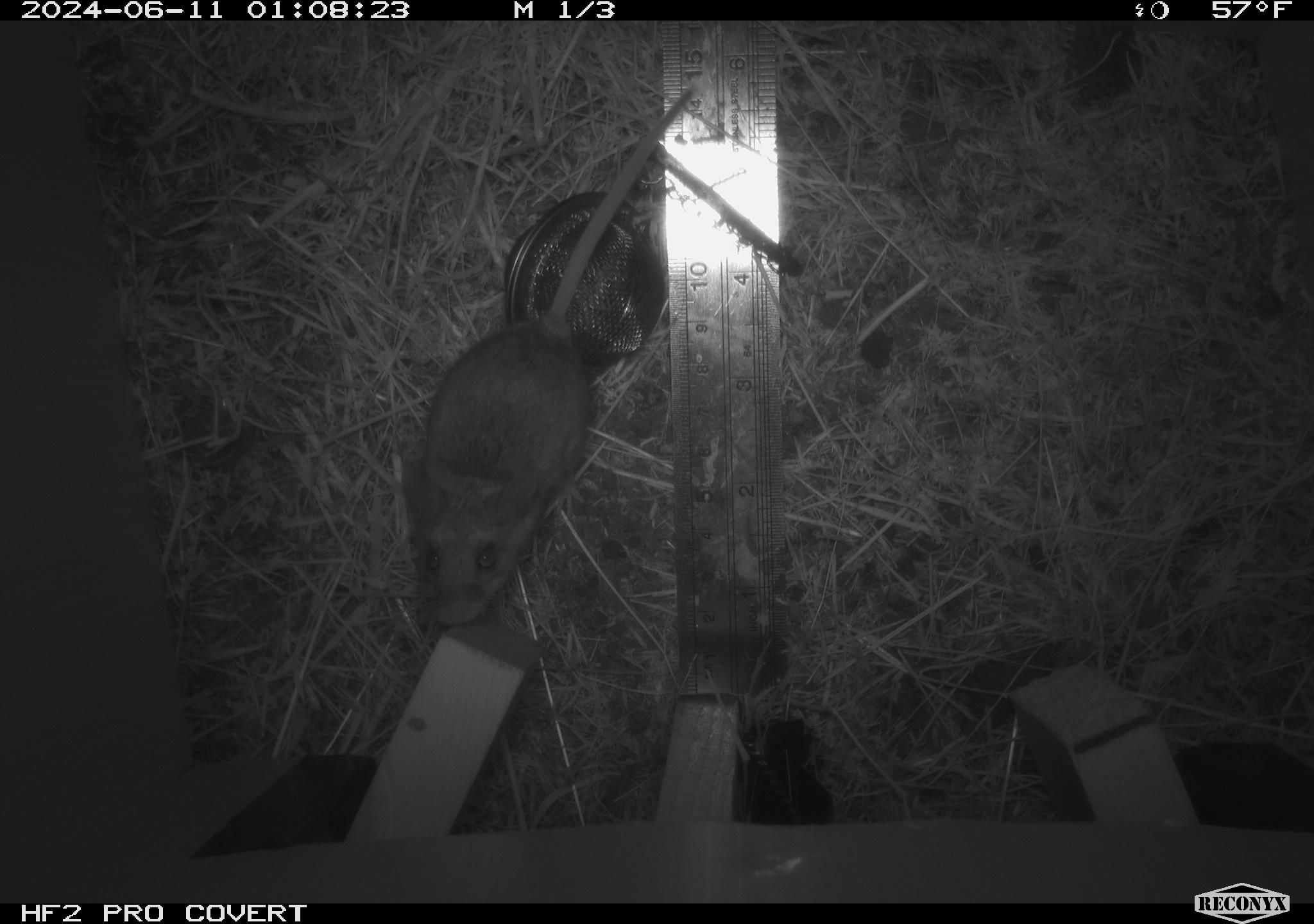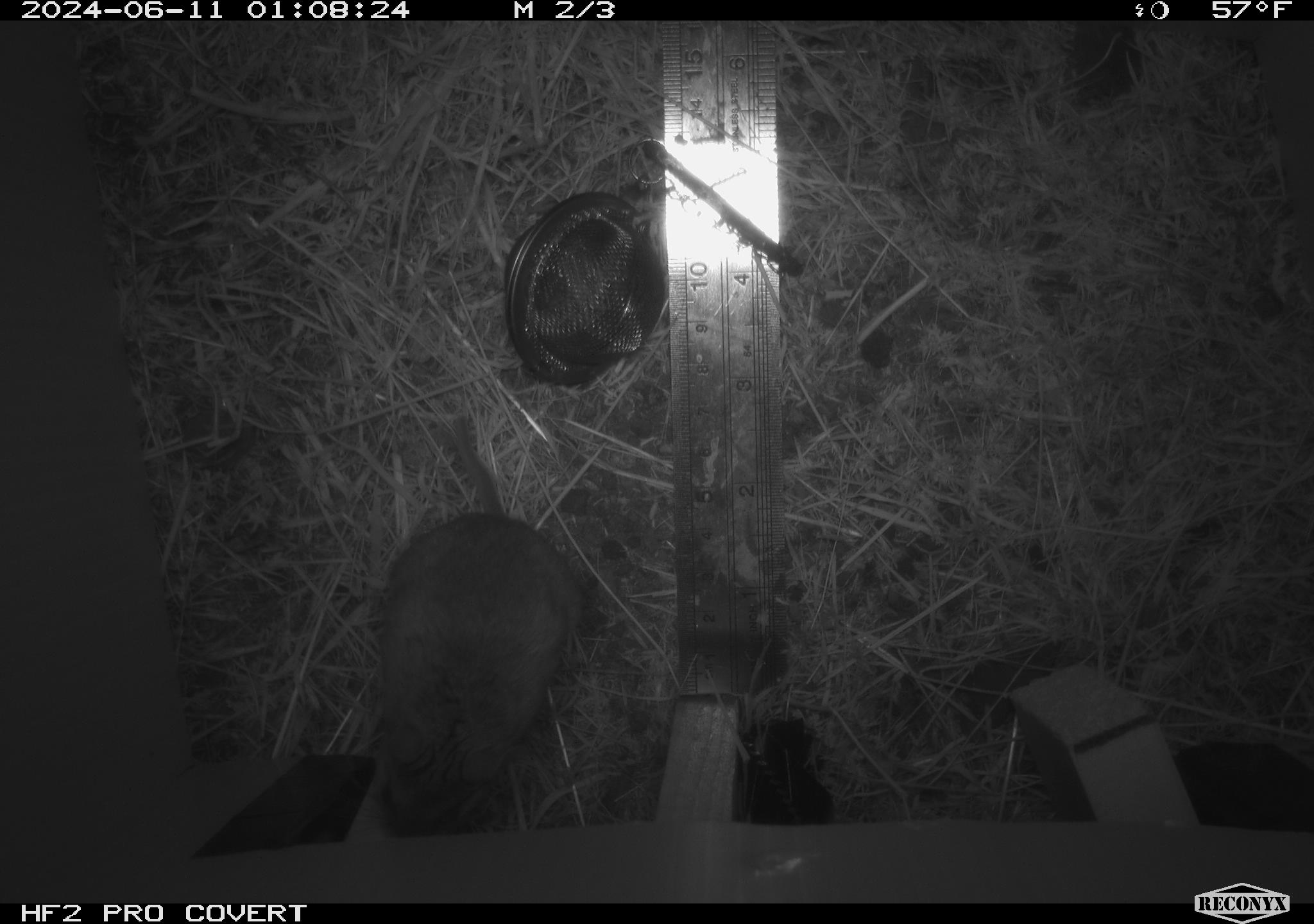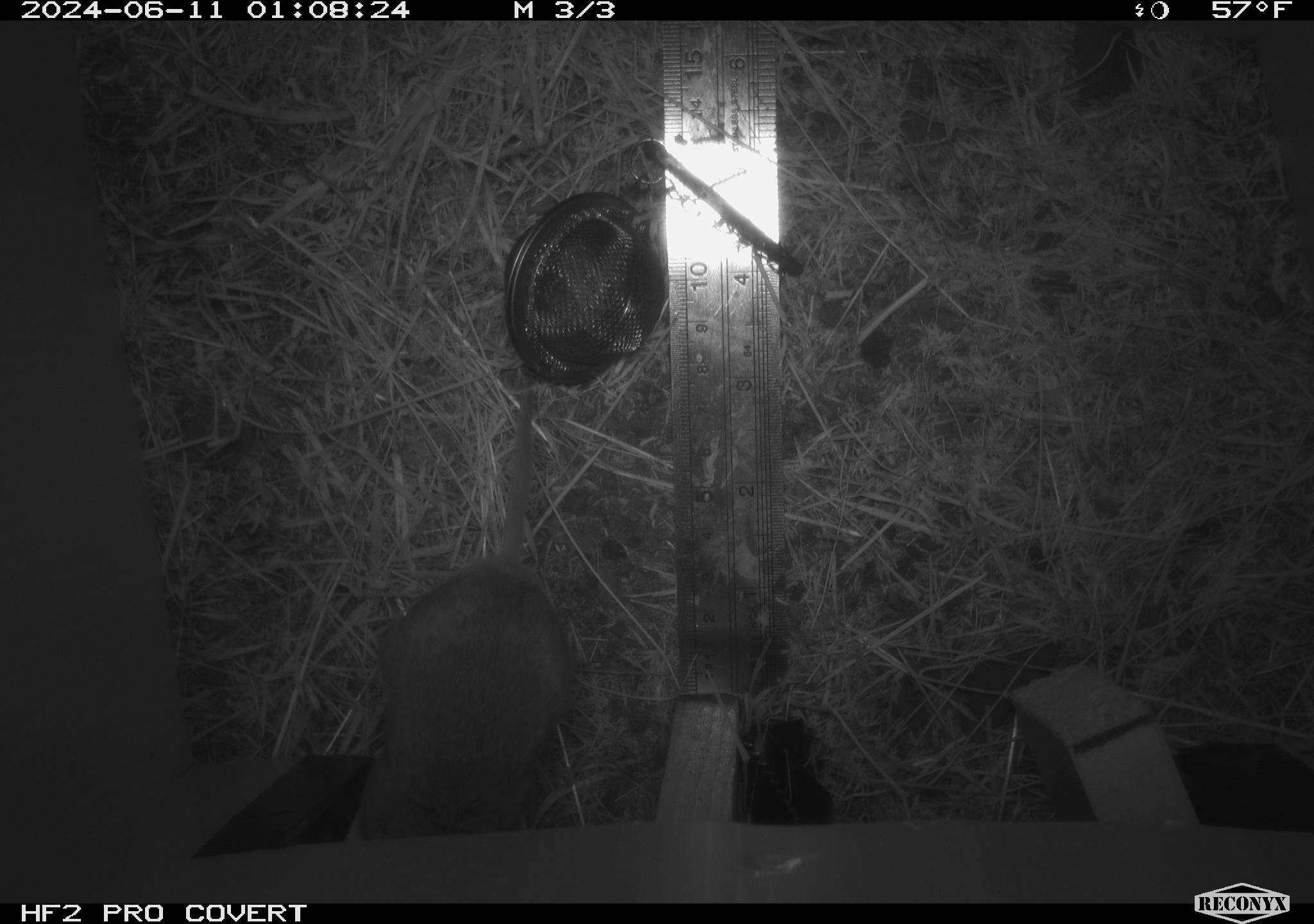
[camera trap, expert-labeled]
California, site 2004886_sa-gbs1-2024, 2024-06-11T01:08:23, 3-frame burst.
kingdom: Animalia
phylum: Chordata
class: Mammalia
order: Rodentia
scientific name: Rodentia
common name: mouse species